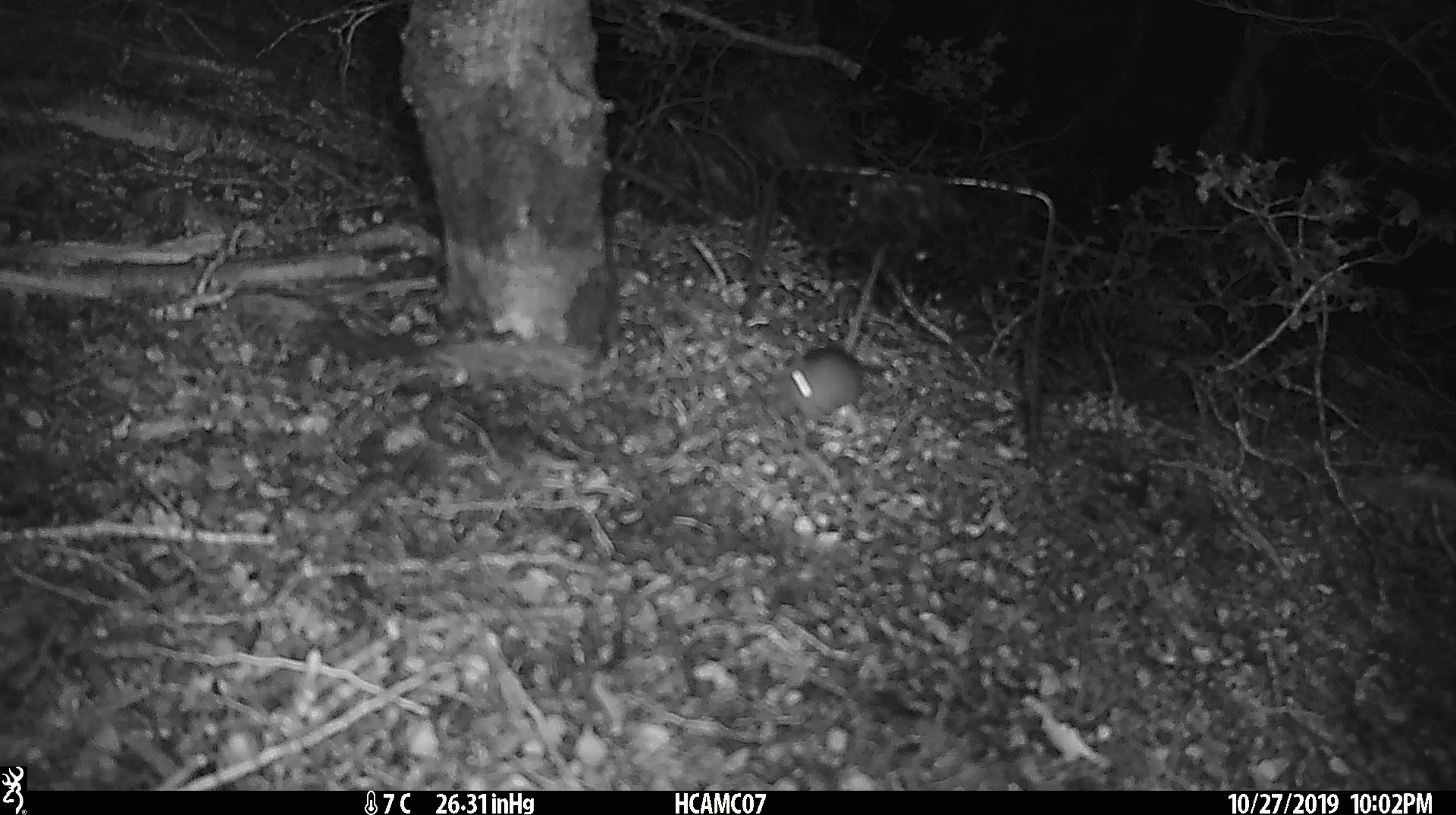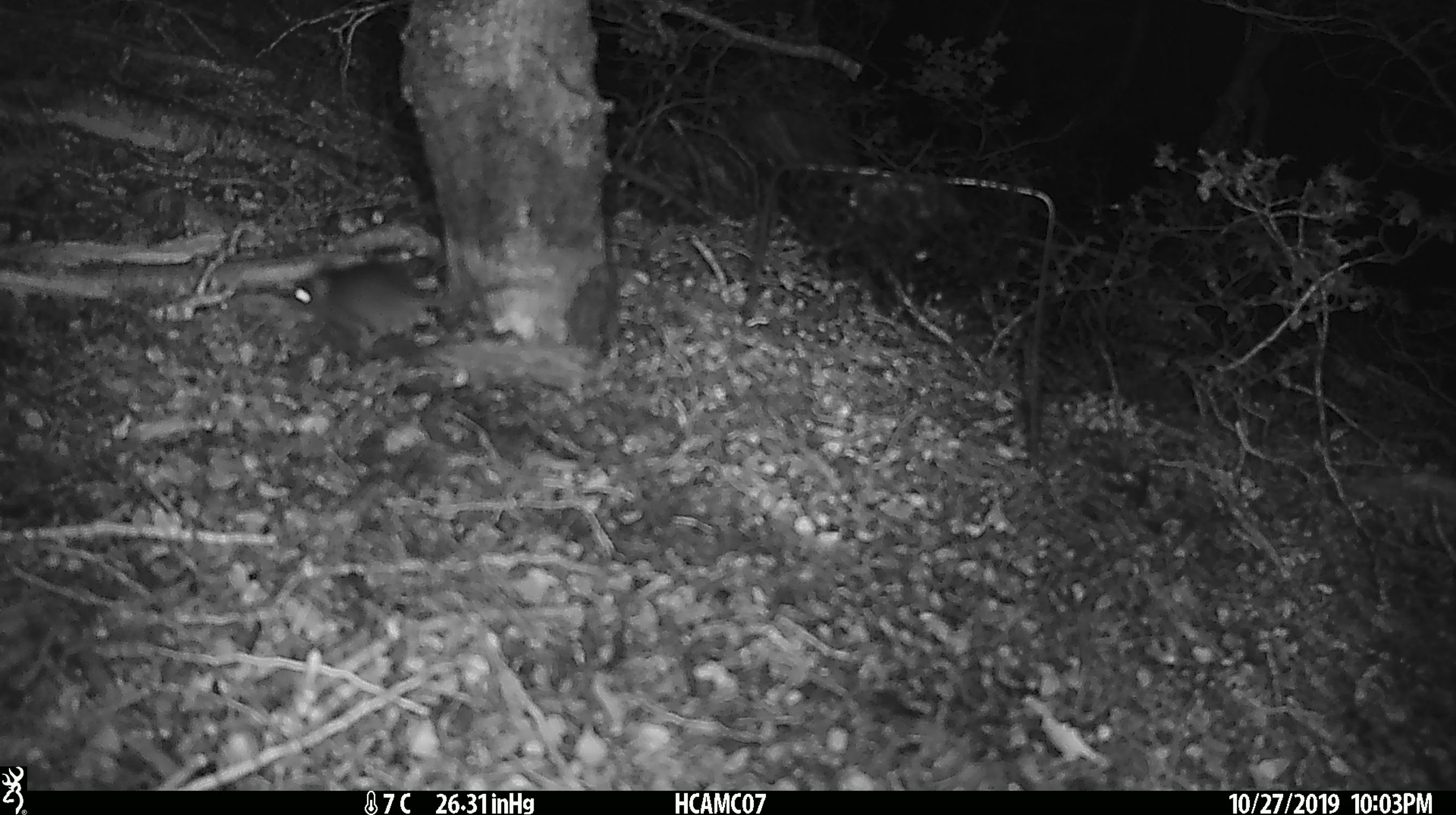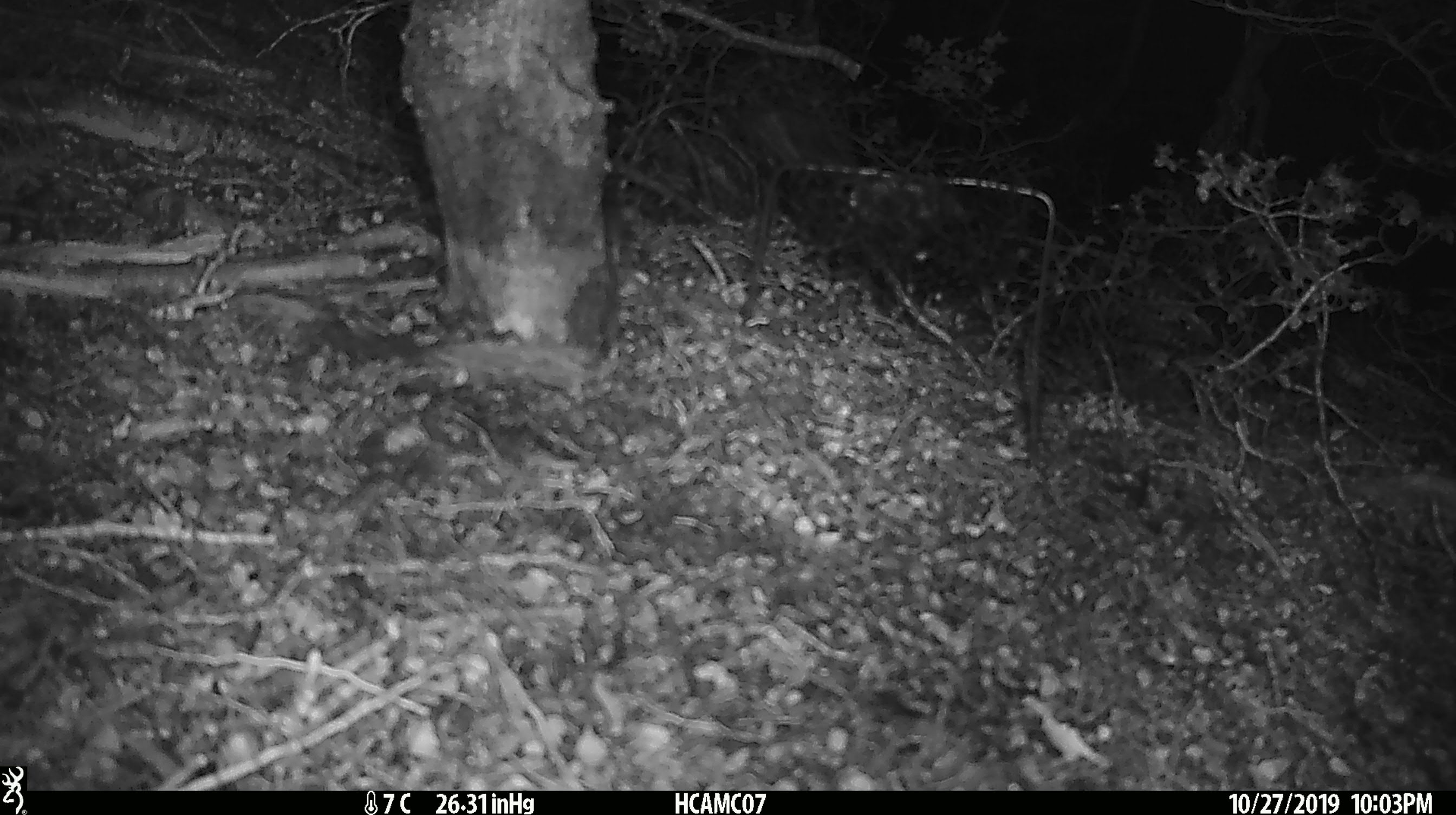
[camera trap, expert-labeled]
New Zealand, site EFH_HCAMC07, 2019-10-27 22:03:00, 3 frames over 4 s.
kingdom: Animalia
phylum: Chordata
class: Mammalia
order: Rodentia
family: Muridae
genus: Mus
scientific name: Mus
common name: mouse